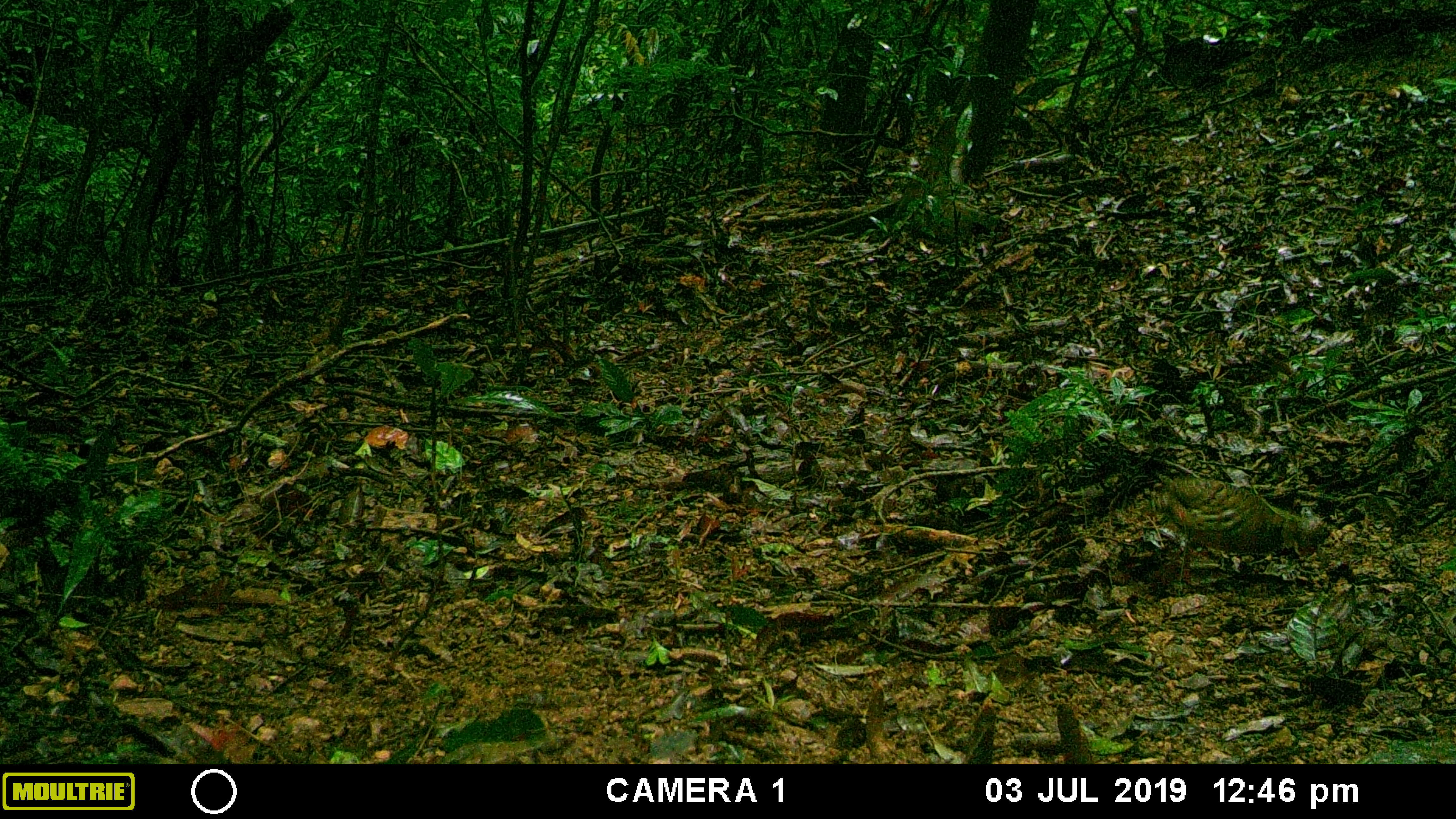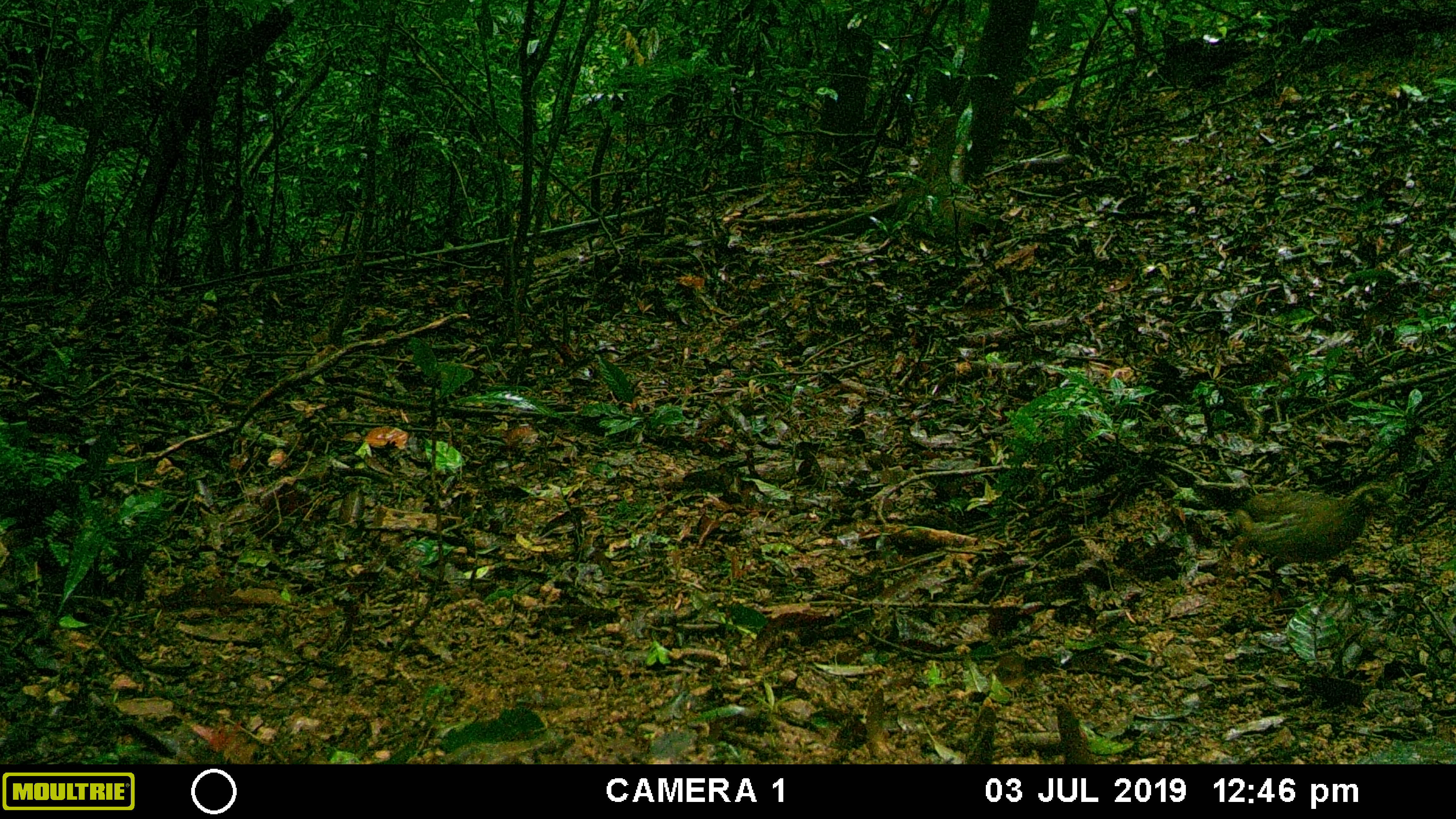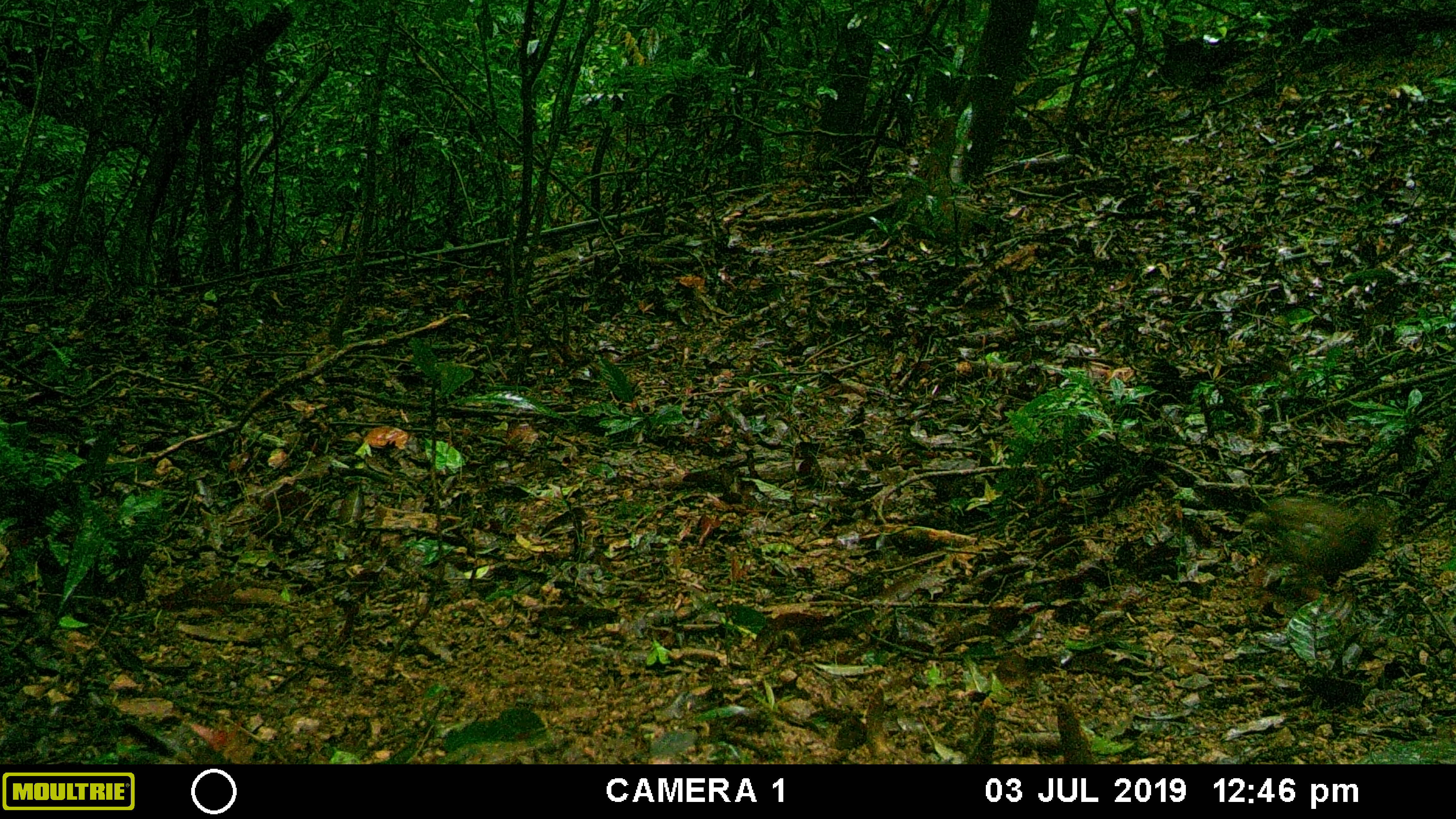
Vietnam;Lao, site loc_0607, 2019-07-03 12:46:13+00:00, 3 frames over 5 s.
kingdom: Animalia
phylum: Chordata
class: Aves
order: Galliformes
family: Phasianidae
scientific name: Phasianidae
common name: partridge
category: unidentified partridge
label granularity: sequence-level